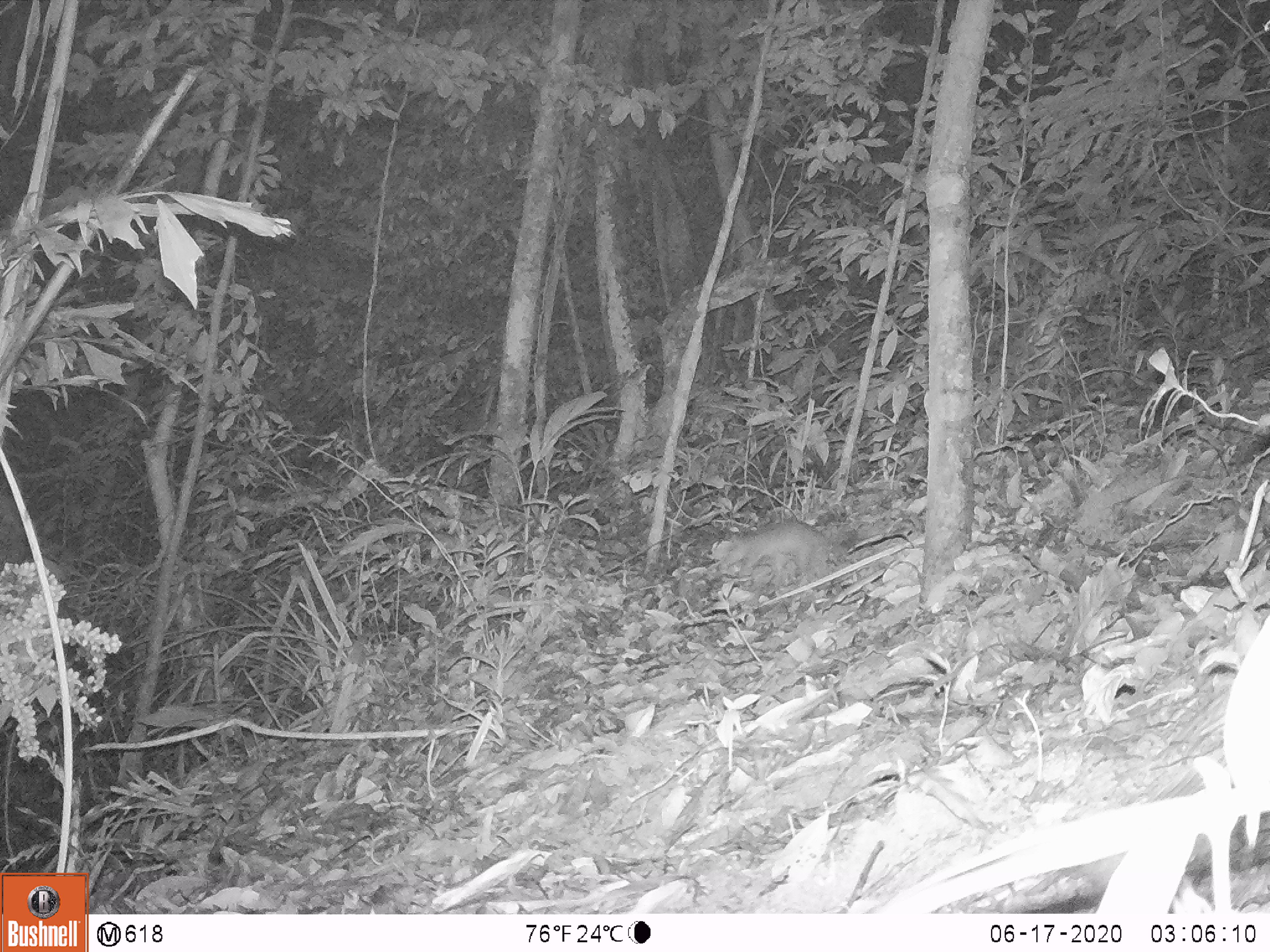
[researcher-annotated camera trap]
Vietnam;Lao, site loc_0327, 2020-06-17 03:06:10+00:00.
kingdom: Animalia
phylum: Chordata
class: Mammalia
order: Carnivora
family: Mustelidae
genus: Melogale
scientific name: Melogale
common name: ferret badger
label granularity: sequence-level